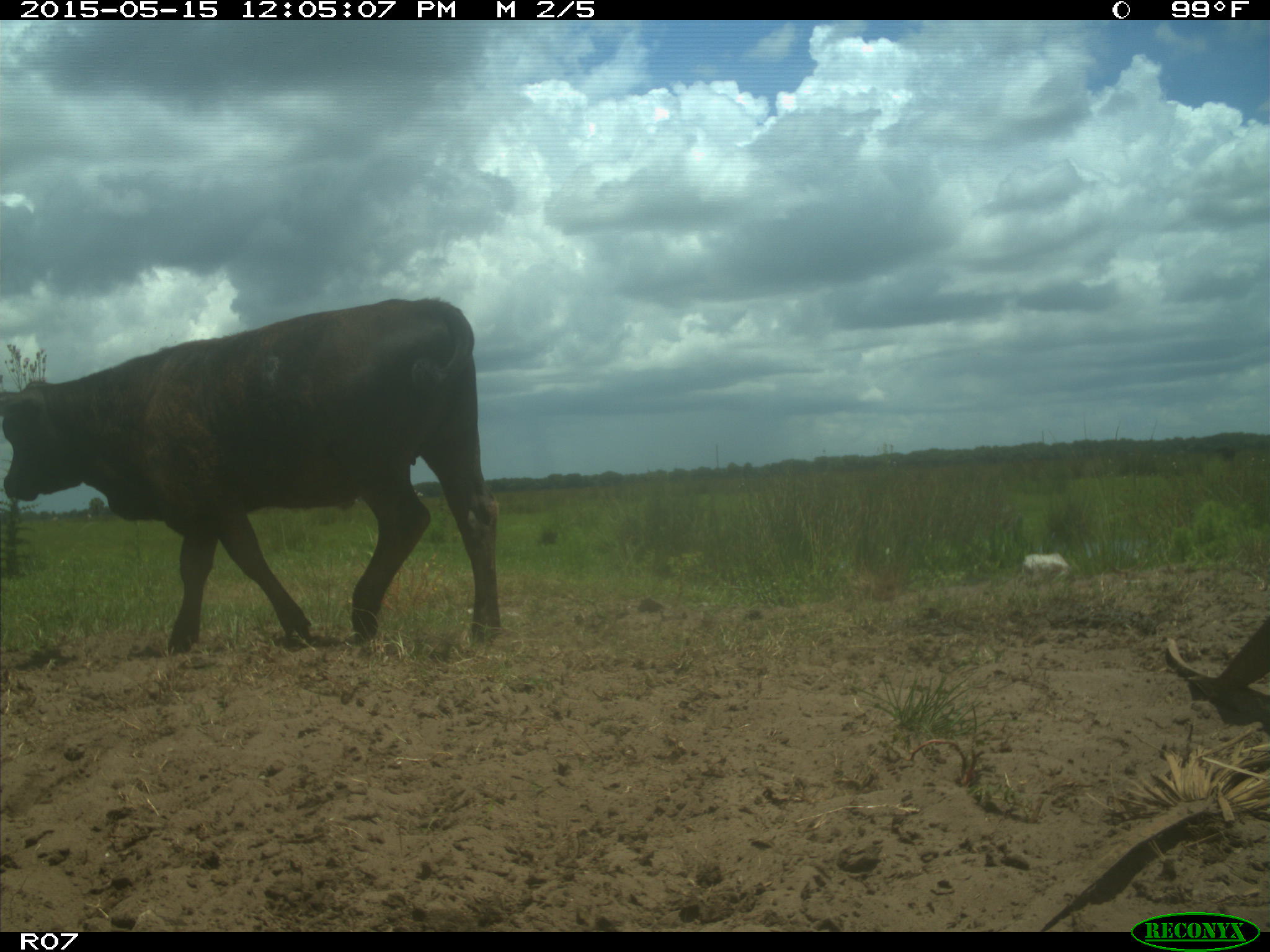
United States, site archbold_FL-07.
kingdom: Animalia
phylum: Chordata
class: Mammalia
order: Artiodactyla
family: Bovidae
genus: Bos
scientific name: Bos taurus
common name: domestic cow